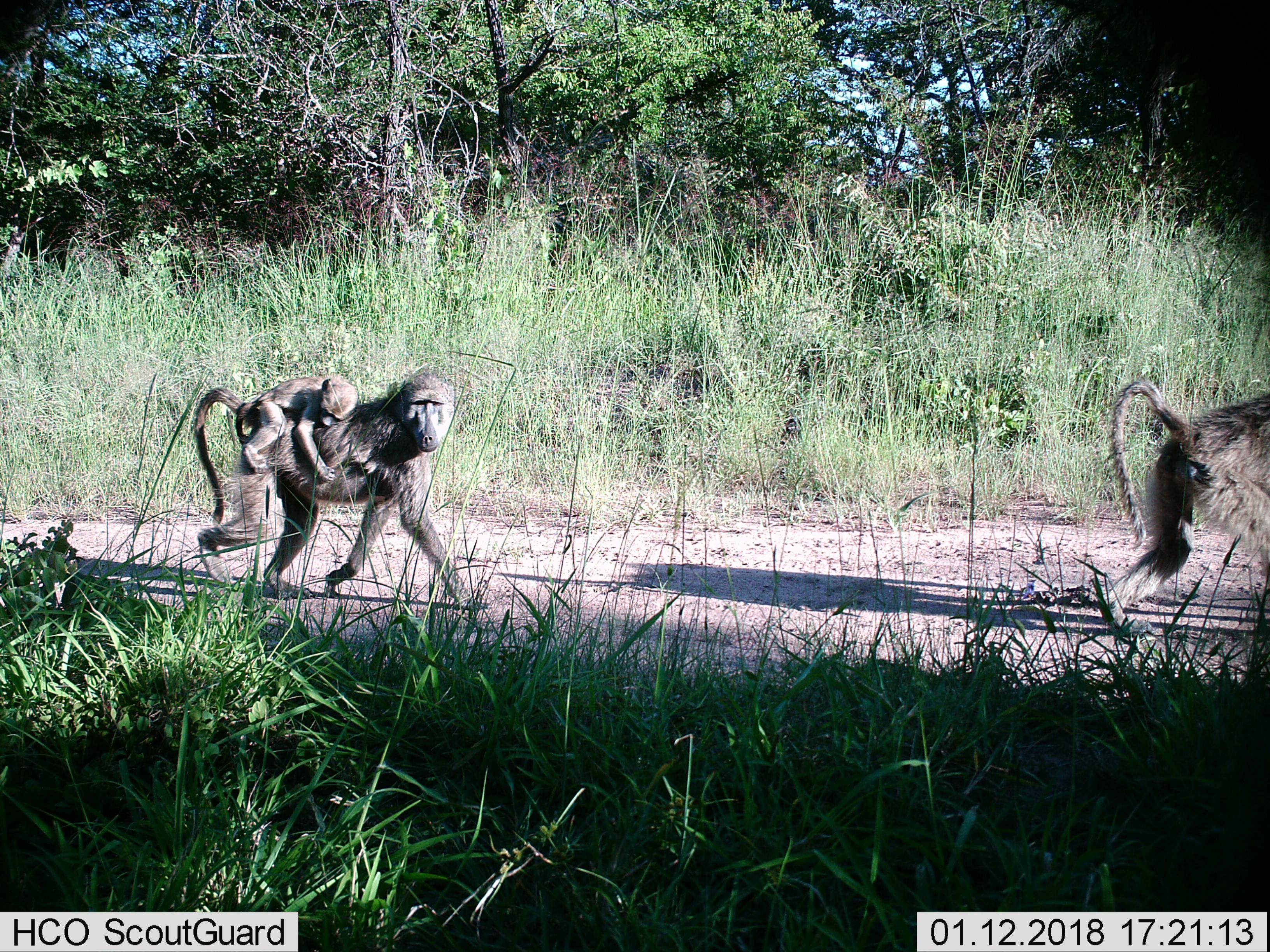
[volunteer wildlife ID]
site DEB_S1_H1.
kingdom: Animalia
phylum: Chordata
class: Mammalia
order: Primates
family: Cercopithecidae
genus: Papio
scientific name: Papio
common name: baboon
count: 3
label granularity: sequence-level